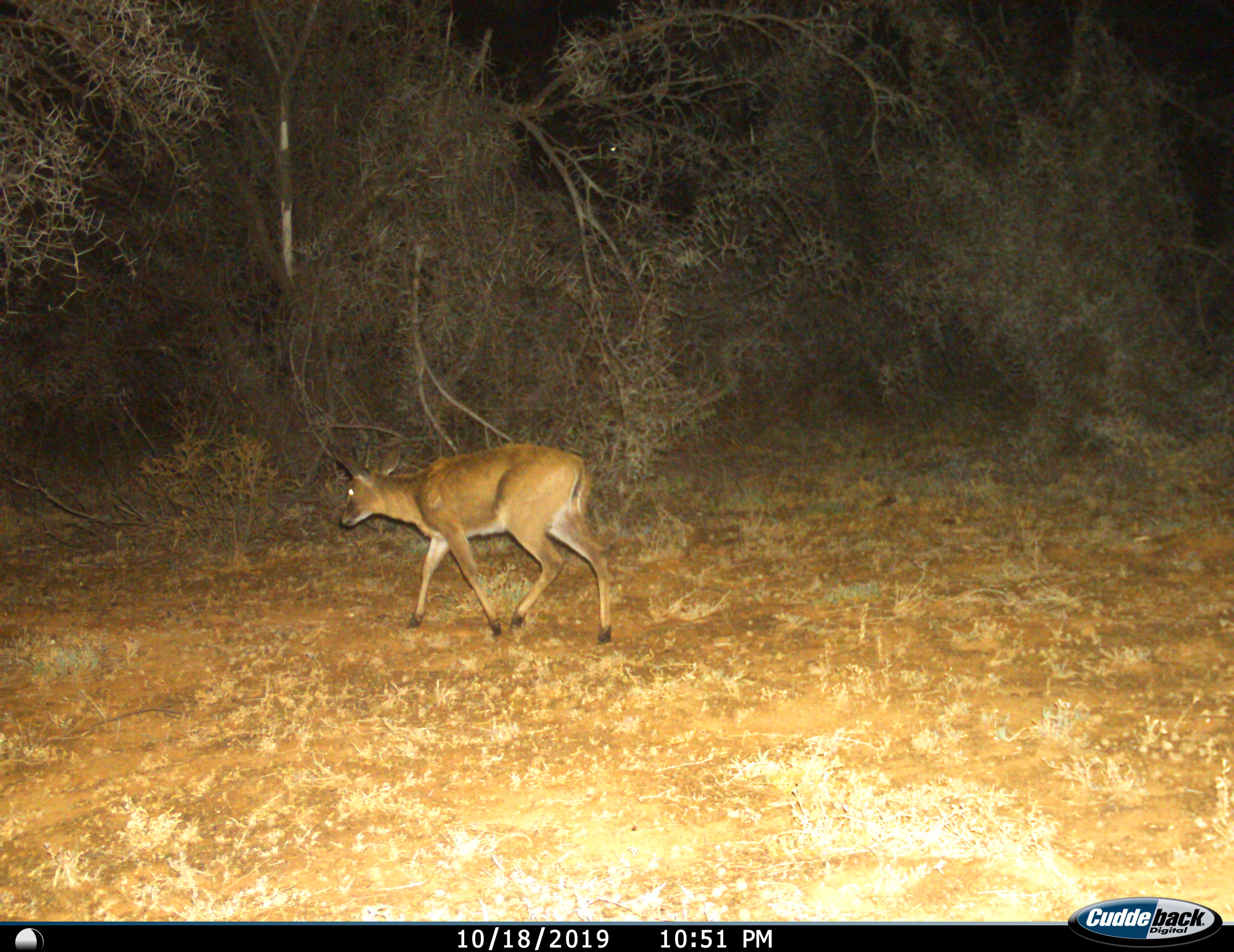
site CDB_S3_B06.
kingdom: Animalia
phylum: Chordata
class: Mammalia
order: Artiodactyla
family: Bovidae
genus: Sylvicapra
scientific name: Sylvicapra grimmia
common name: common duiker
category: duikercommongrey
Duikercommongrey (common duiker) (Sylvicapra grimmia), count 1. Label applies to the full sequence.